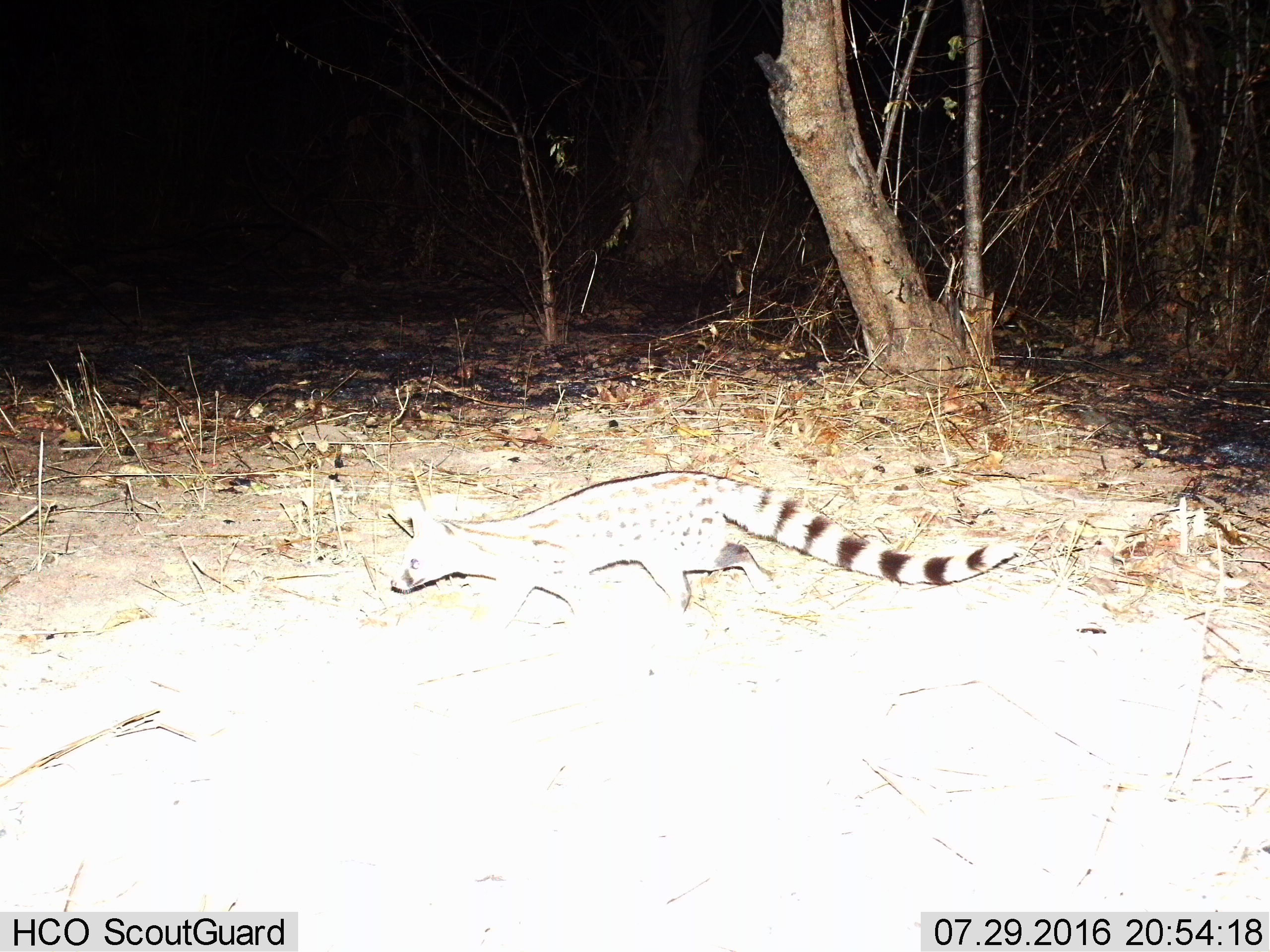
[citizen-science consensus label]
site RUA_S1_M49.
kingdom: Animalia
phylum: Chordata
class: Mammalia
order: Carnivora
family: Viverridae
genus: Genetta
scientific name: Genetta genetta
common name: small-spotted genet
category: genetcommonsmallspotted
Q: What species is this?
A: Genetcommonsmallspotted (small-spotted genet) (Genetta genetta).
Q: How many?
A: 1.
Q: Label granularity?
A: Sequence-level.